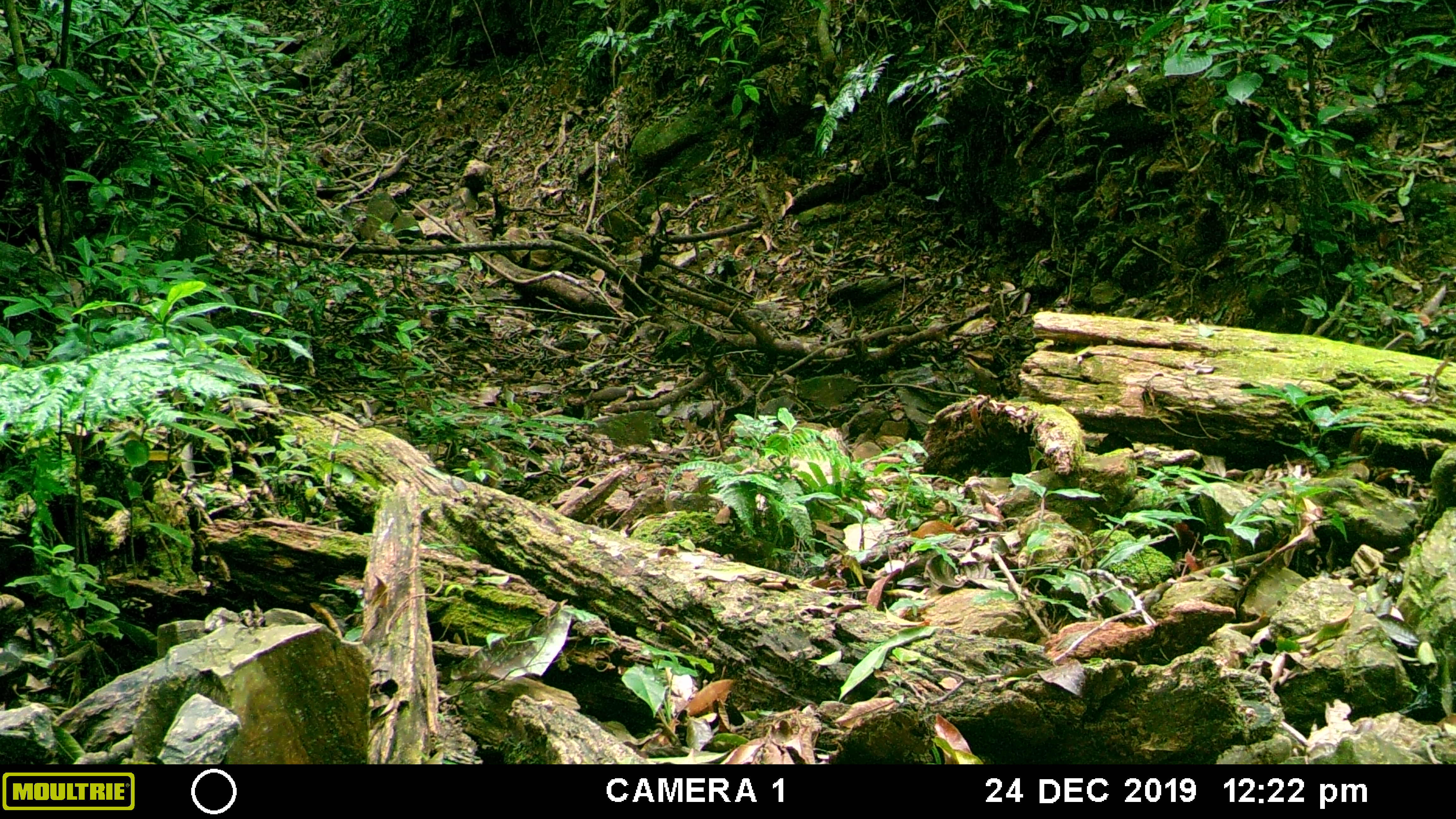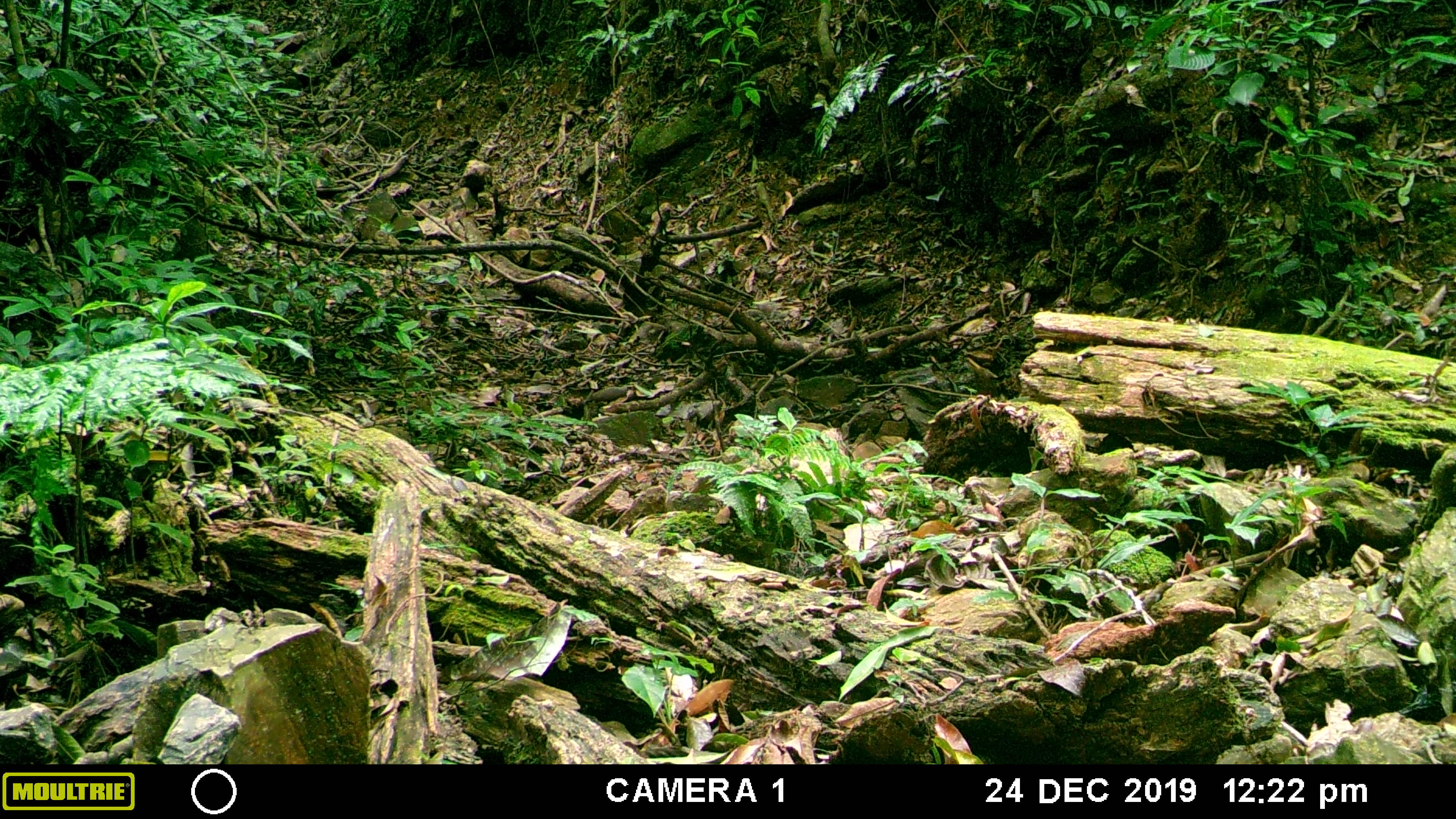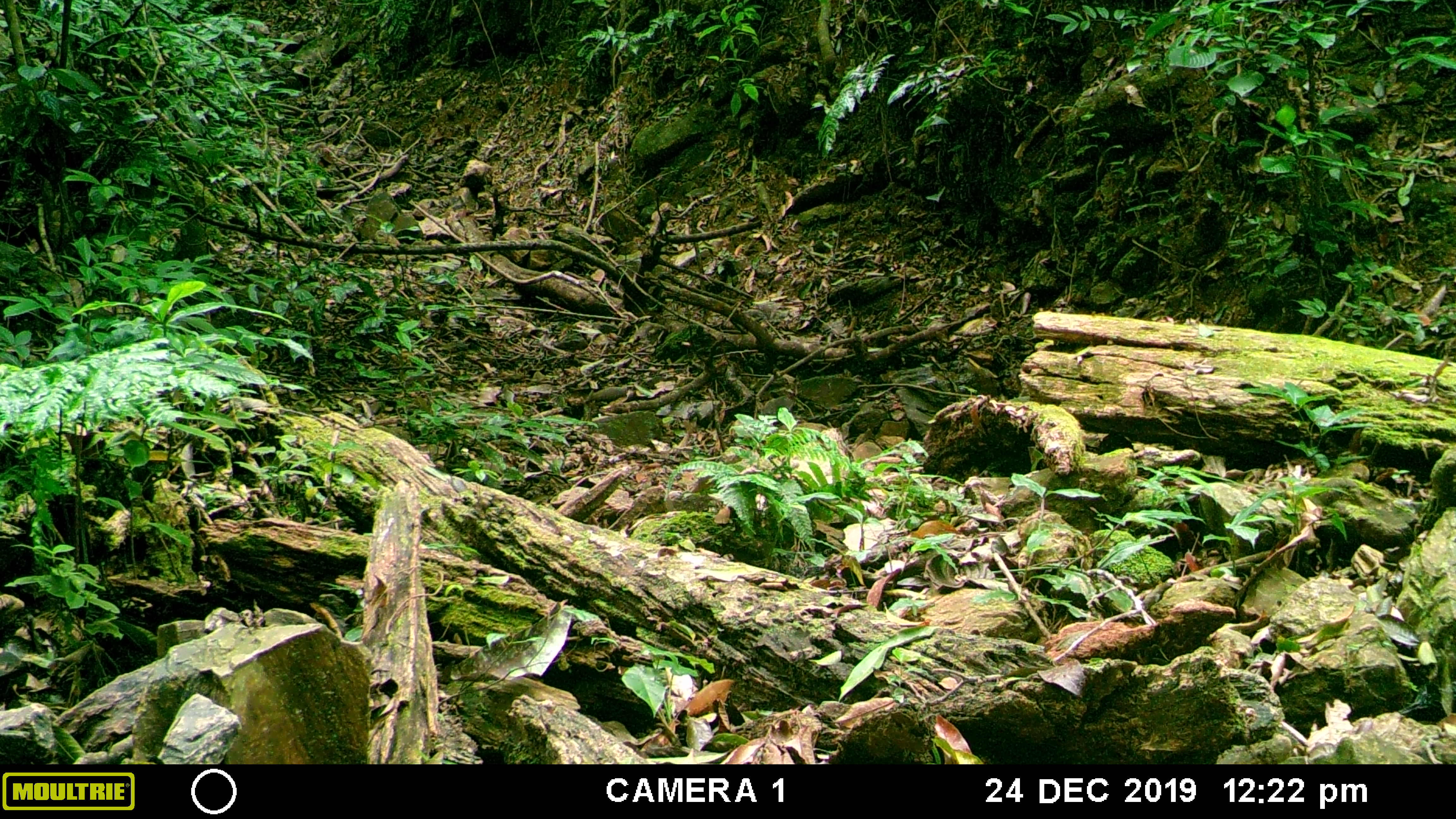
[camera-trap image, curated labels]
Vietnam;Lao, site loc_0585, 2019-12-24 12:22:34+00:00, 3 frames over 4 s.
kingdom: Animalia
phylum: Chordata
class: Mammalia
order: Rodentia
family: Sciuridae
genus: Dremomys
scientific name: Dremomys rufigenis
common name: red-cheeked squirrel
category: red cheeked squirrel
Red cheeked squirrel (red-cheeked squirrel) (Dremomys rufigenis). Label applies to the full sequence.